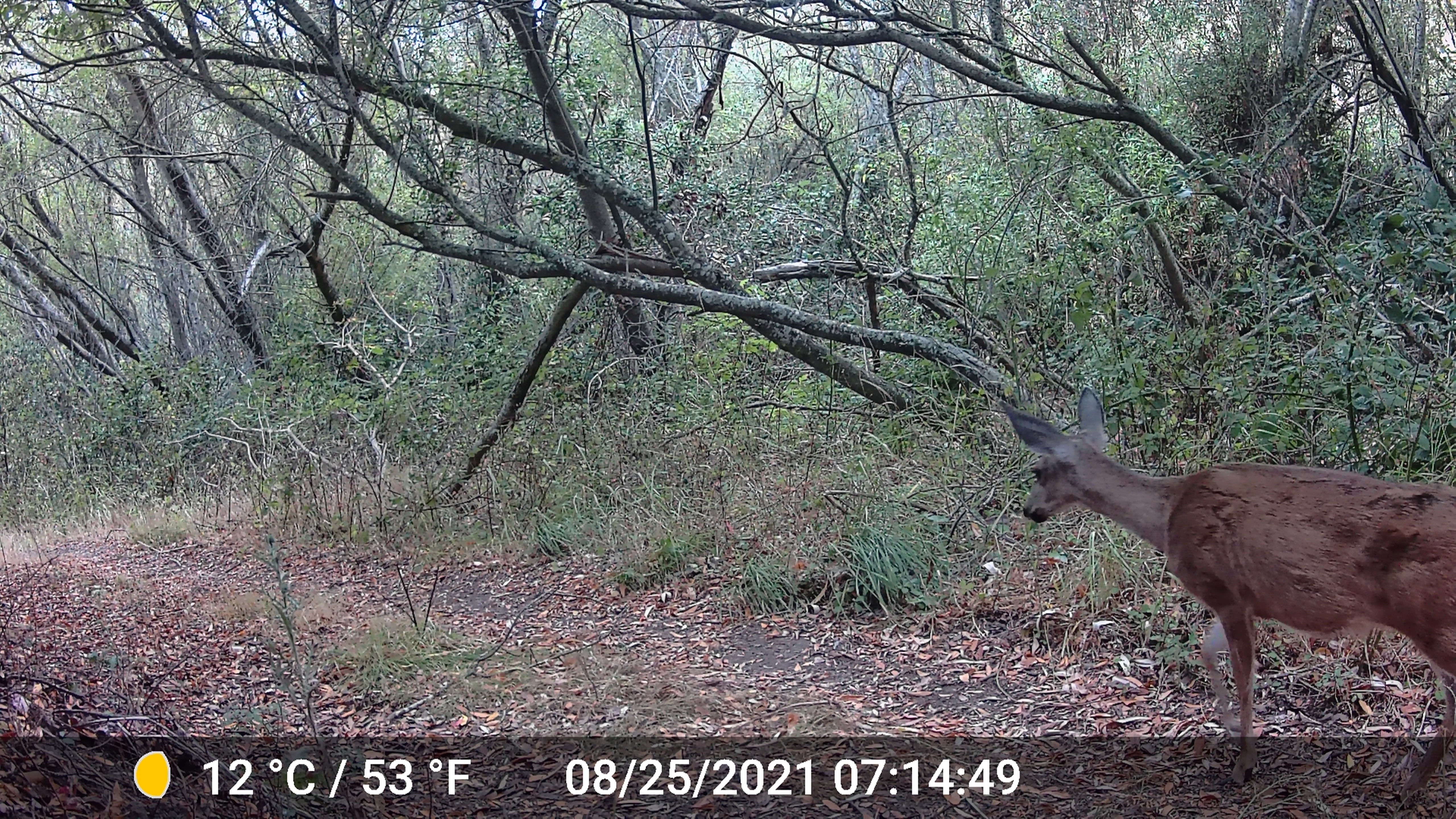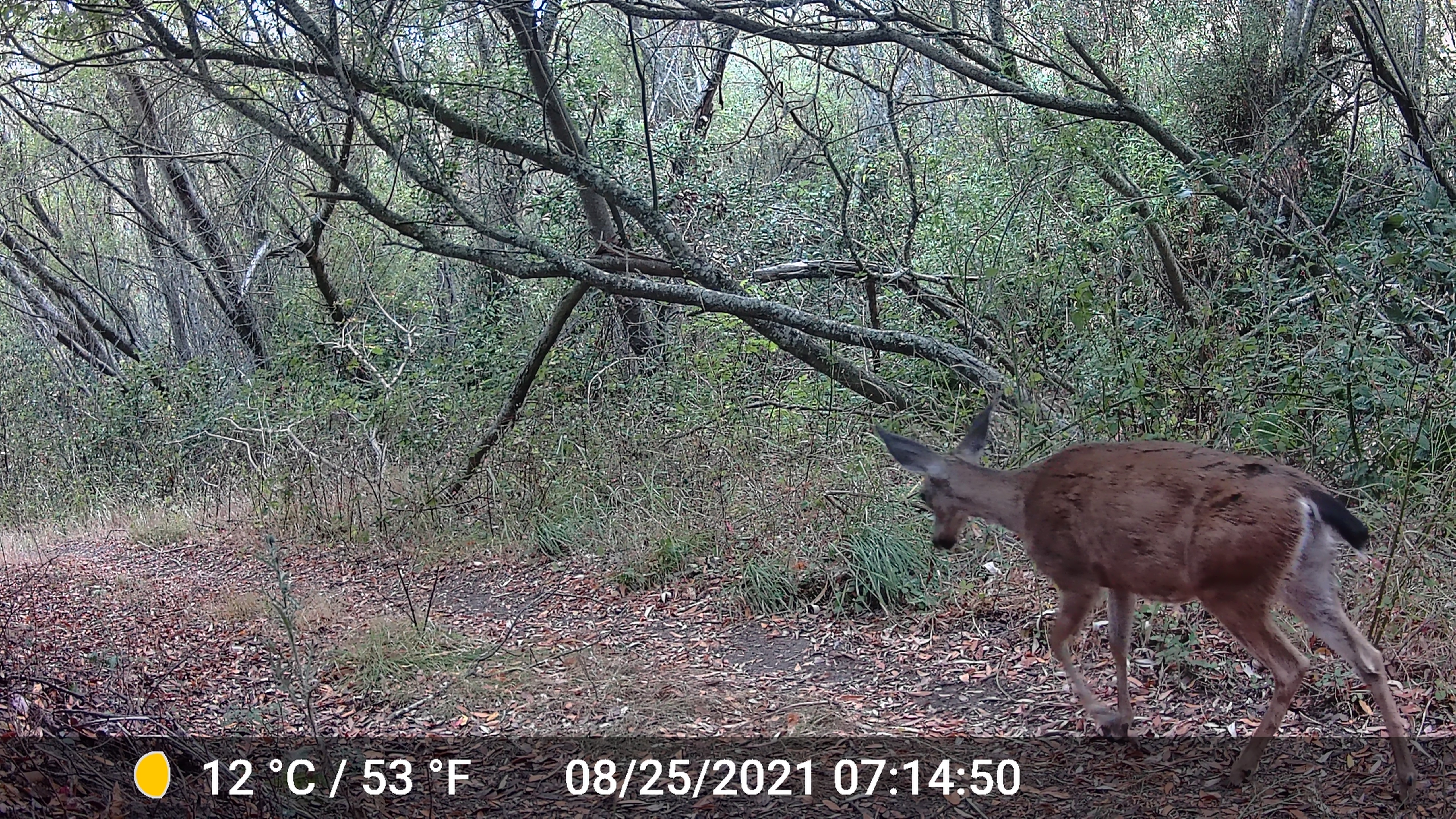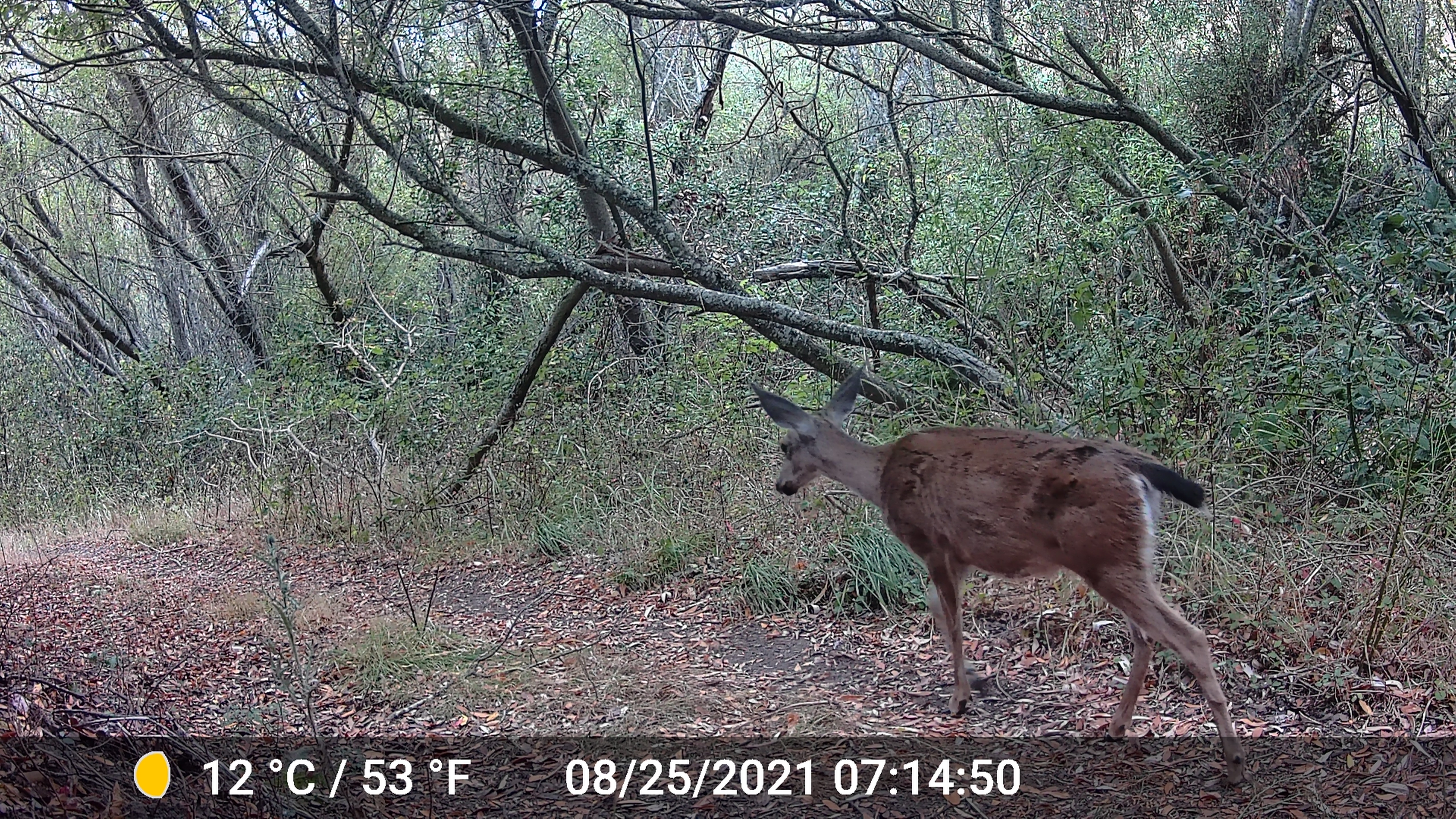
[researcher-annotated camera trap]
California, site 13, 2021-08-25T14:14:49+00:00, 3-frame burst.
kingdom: Animalia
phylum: Chordata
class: Mammalia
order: Artiodactyla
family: Cervidae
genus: Odocoileus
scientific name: Odocoileus hemionus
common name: mule deer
Mule deer (Odocoileus hemionus).